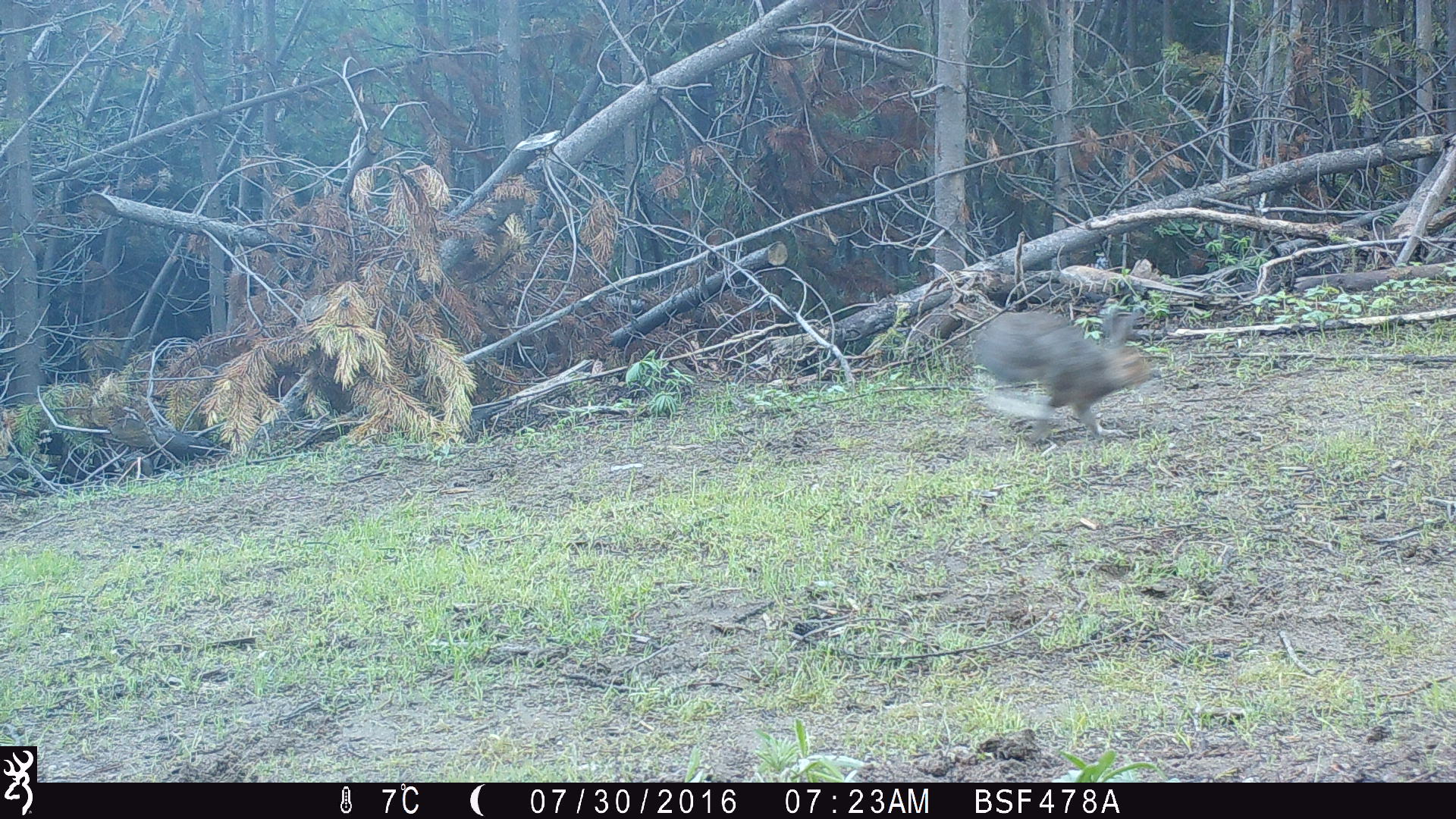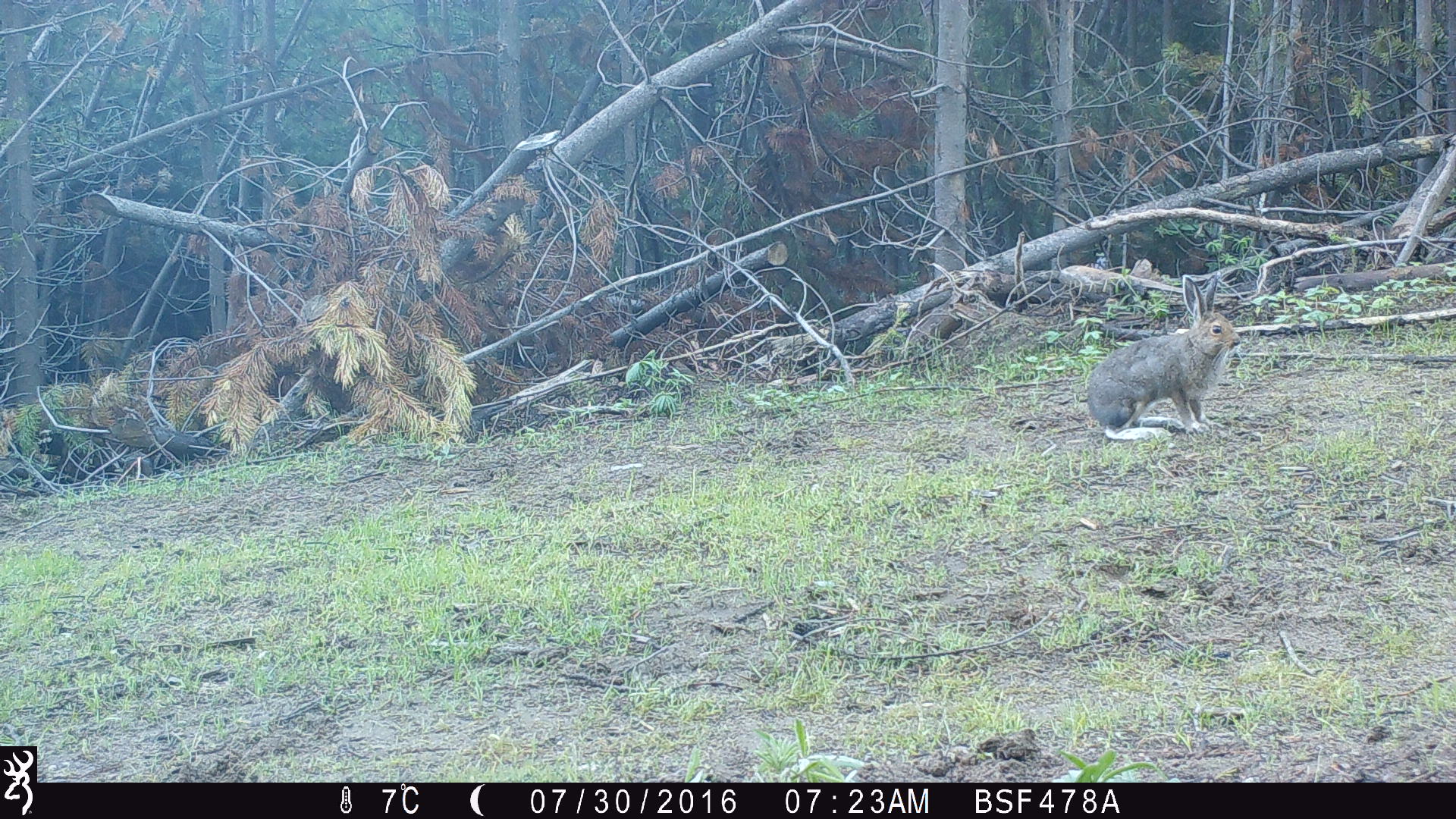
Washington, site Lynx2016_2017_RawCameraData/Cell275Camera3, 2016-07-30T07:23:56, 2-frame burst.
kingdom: Animalia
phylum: Chordata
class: Mammalia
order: Lagomorpha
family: Leporidae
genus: Lepus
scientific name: Lepus americanus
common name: snowshoe hare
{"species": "Lepus americanus (snowshoe hare)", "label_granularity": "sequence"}